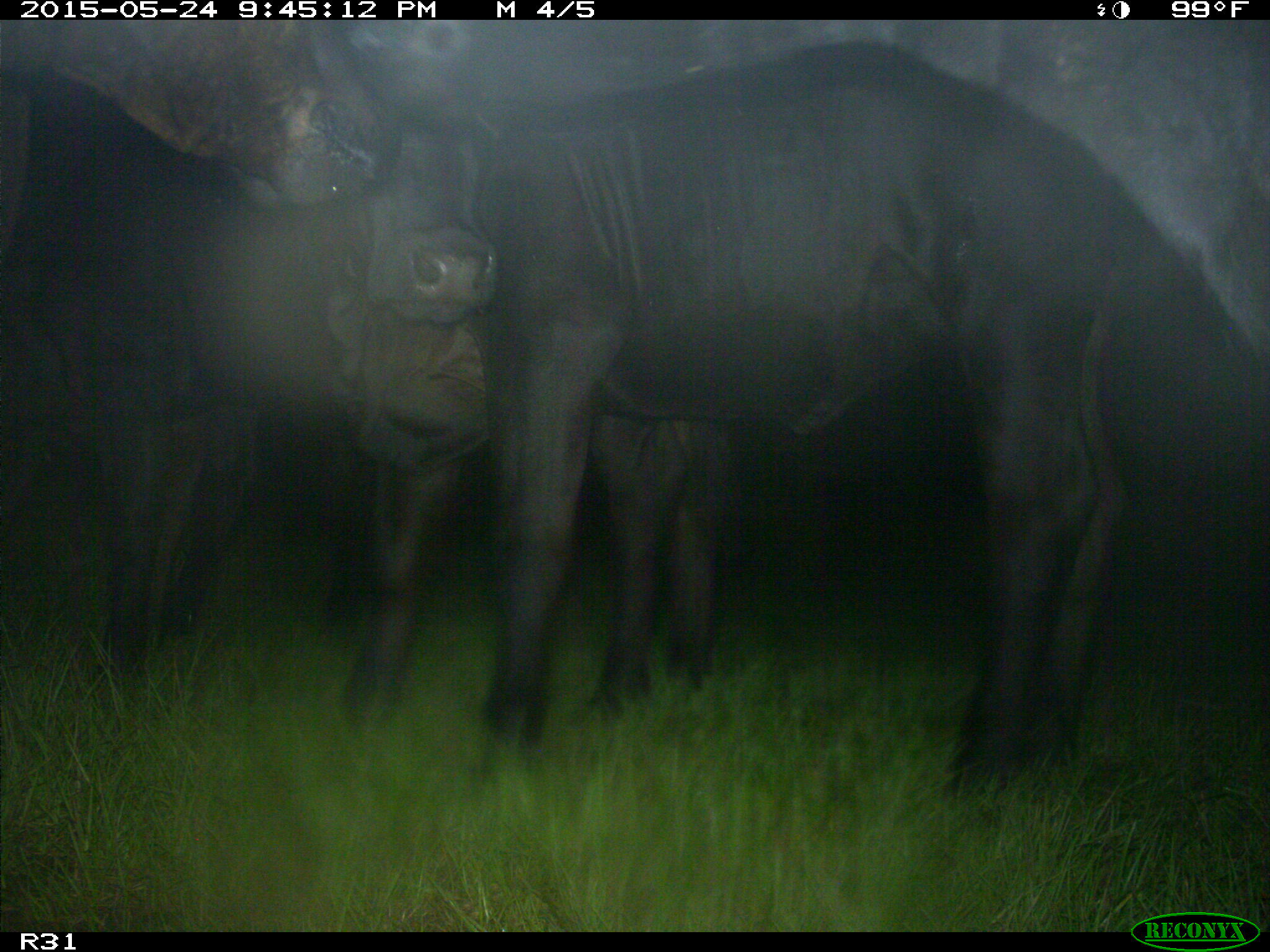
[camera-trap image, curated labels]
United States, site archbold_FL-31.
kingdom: Animalia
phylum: Chordata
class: Mammalia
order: Artiodactyla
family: Bovidae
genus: Bos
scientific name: Bos taurus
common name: domestic cow